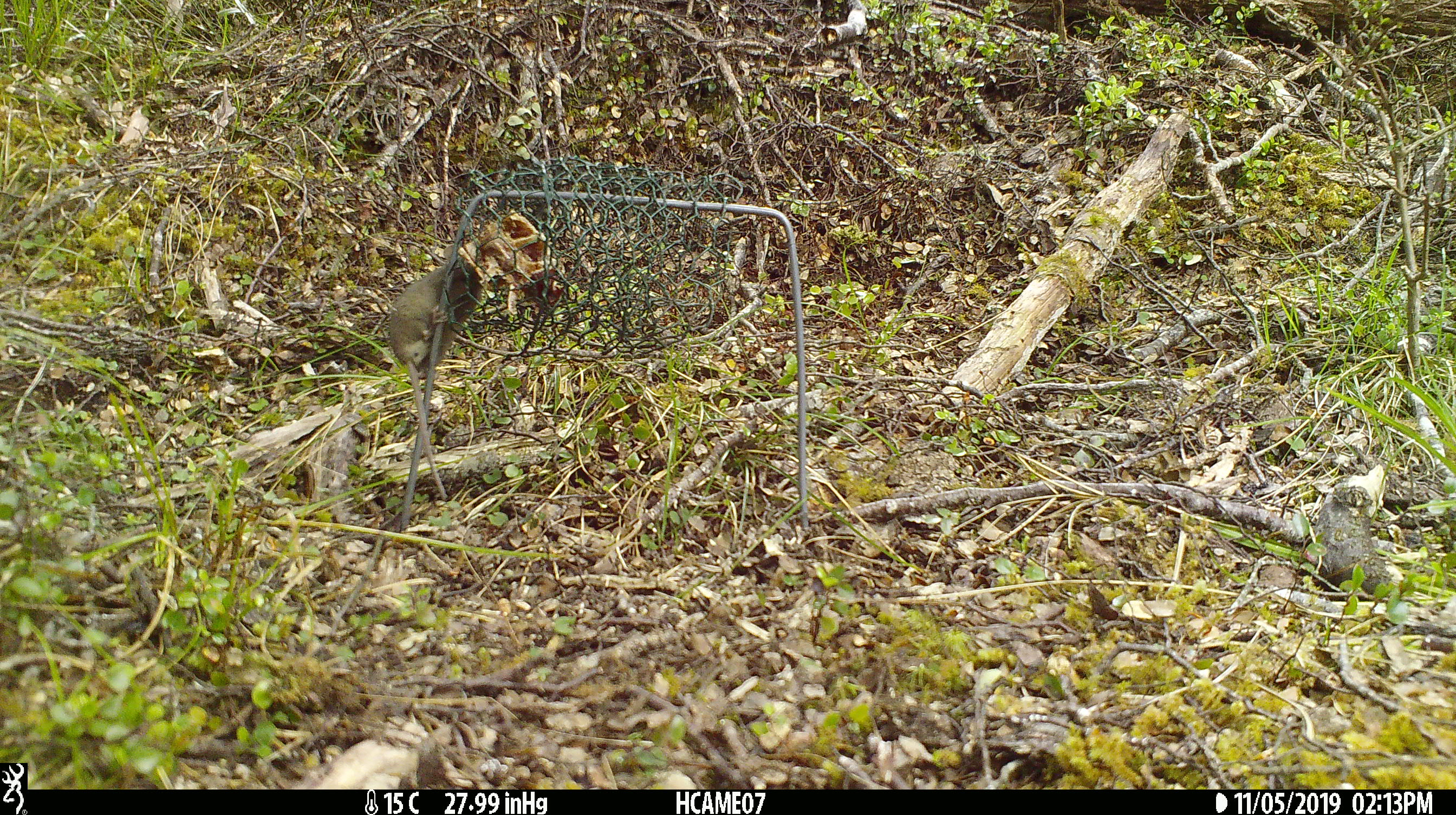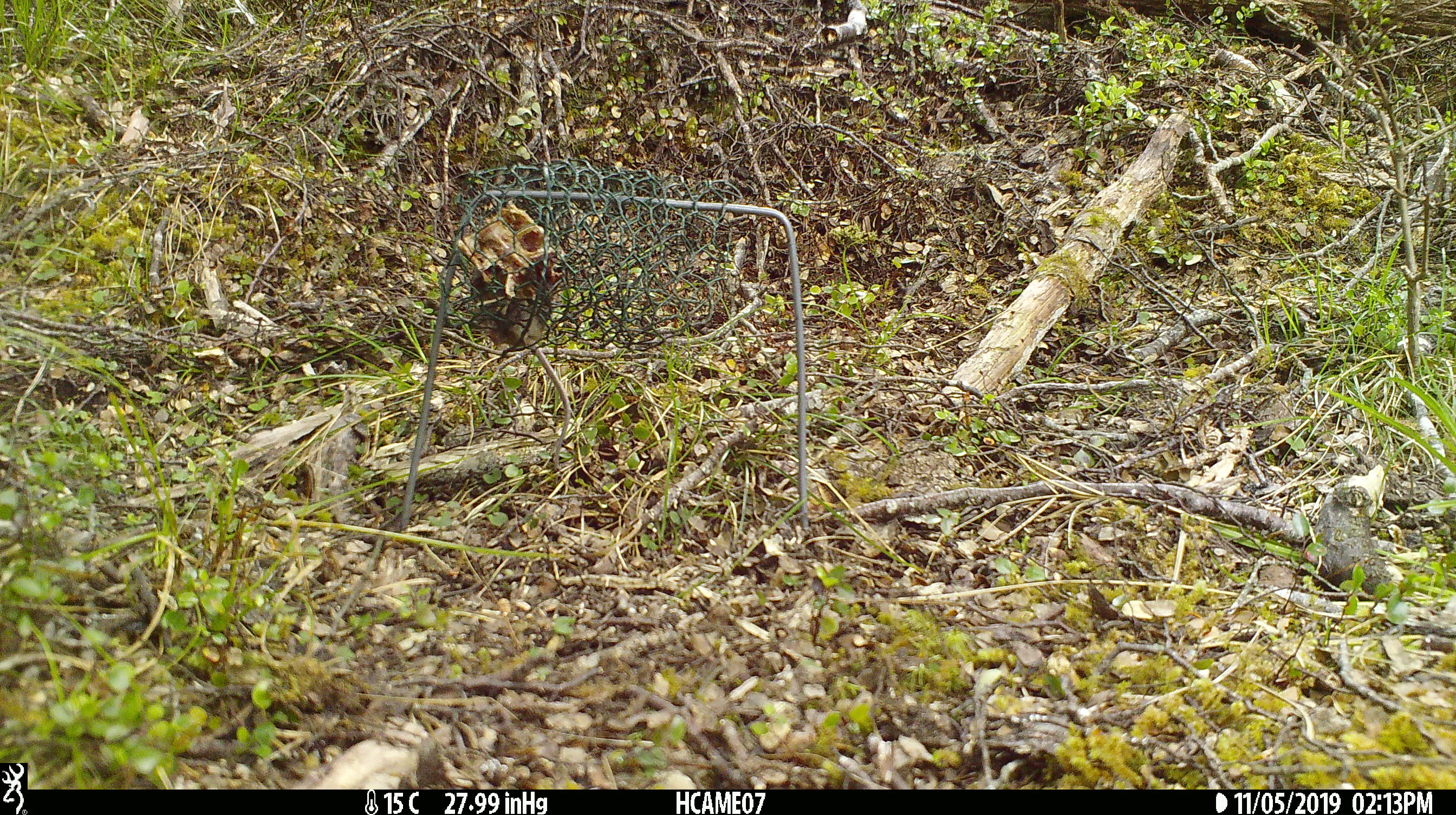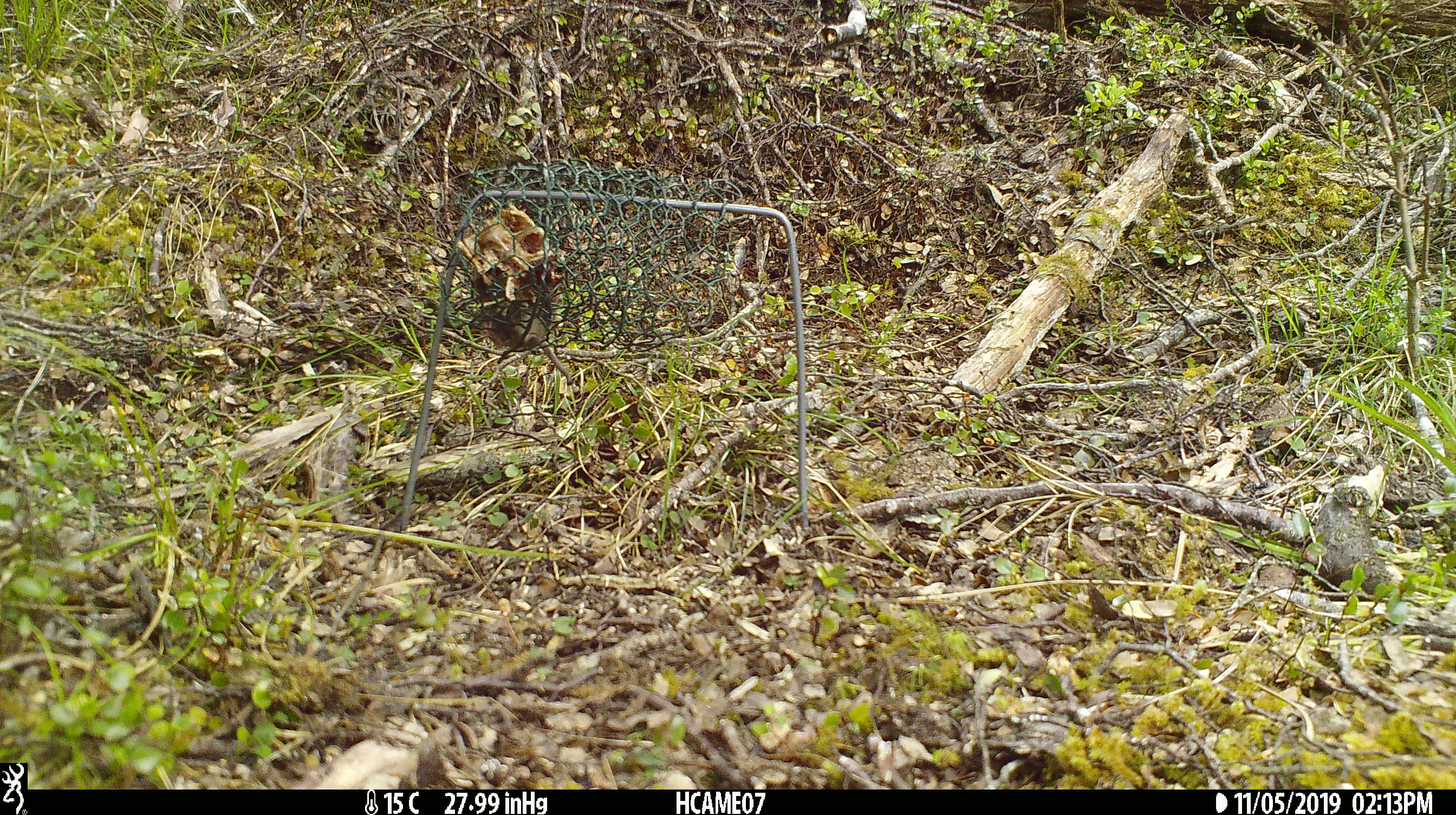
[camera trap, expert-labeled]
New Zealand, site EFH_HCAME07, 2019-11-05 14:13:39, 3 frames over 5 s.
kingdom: Animalia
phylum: Chordata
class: Mammalia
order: Rodentia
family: Muridae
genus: Mus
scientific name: Mus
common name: mouse